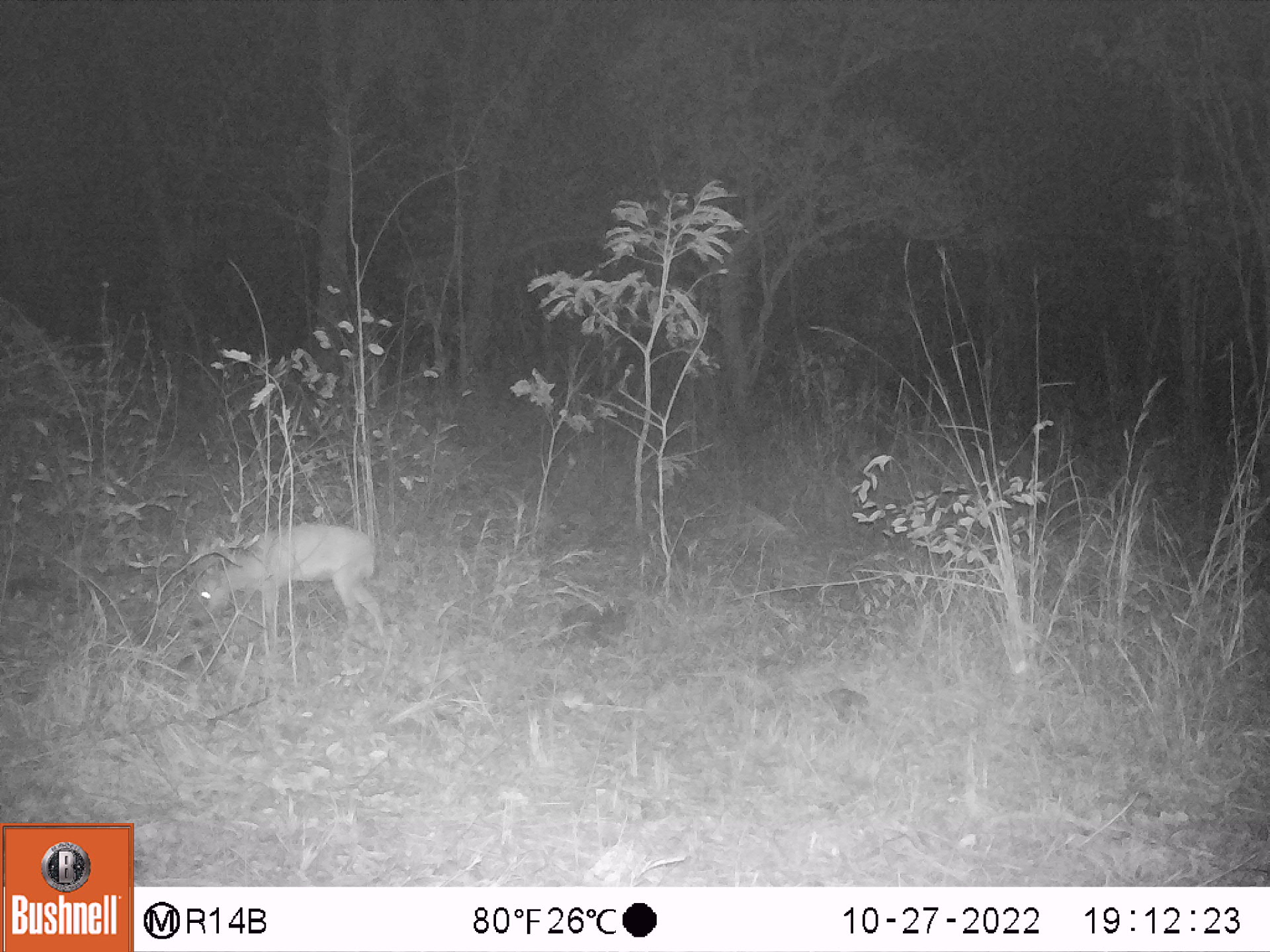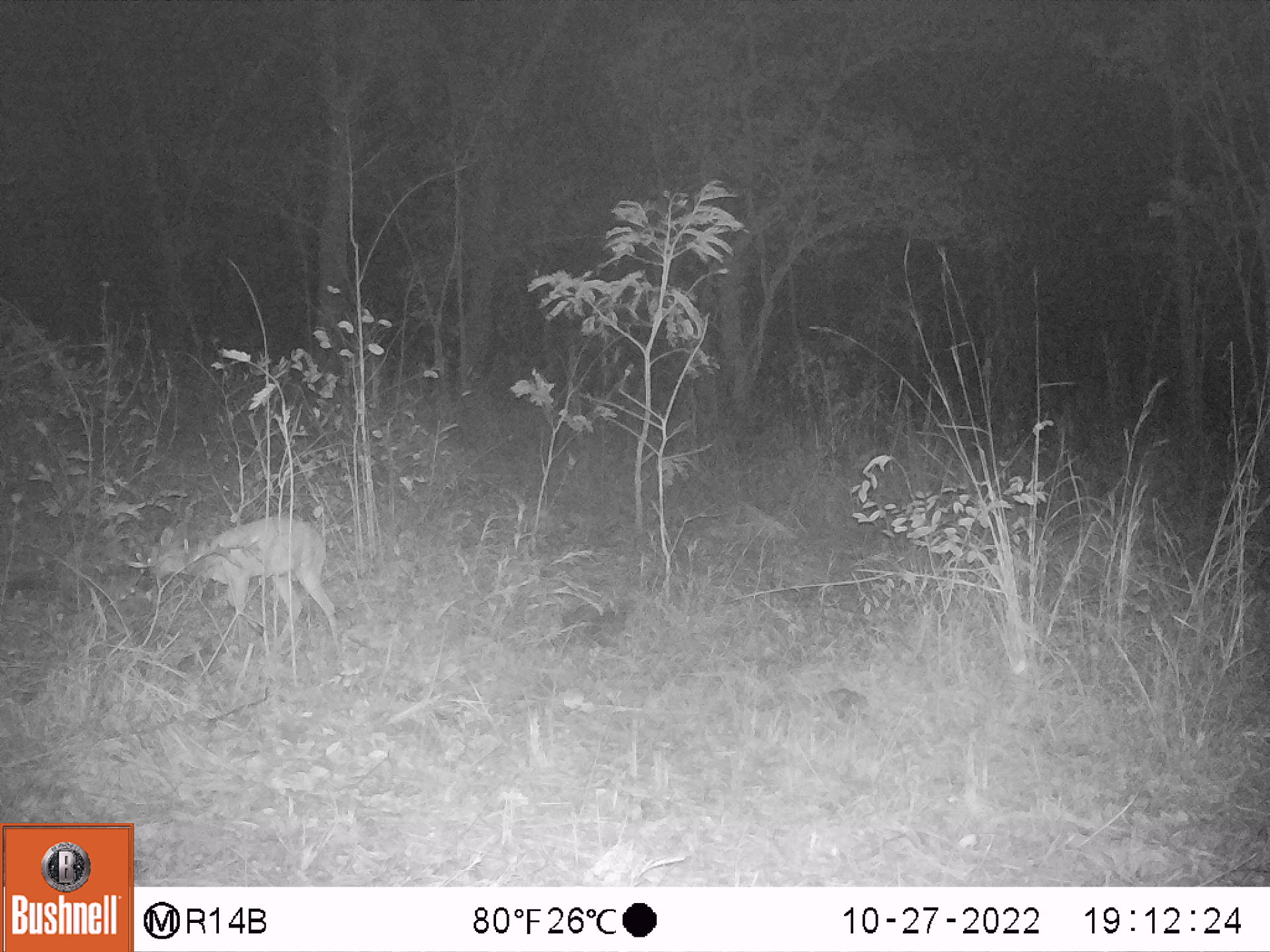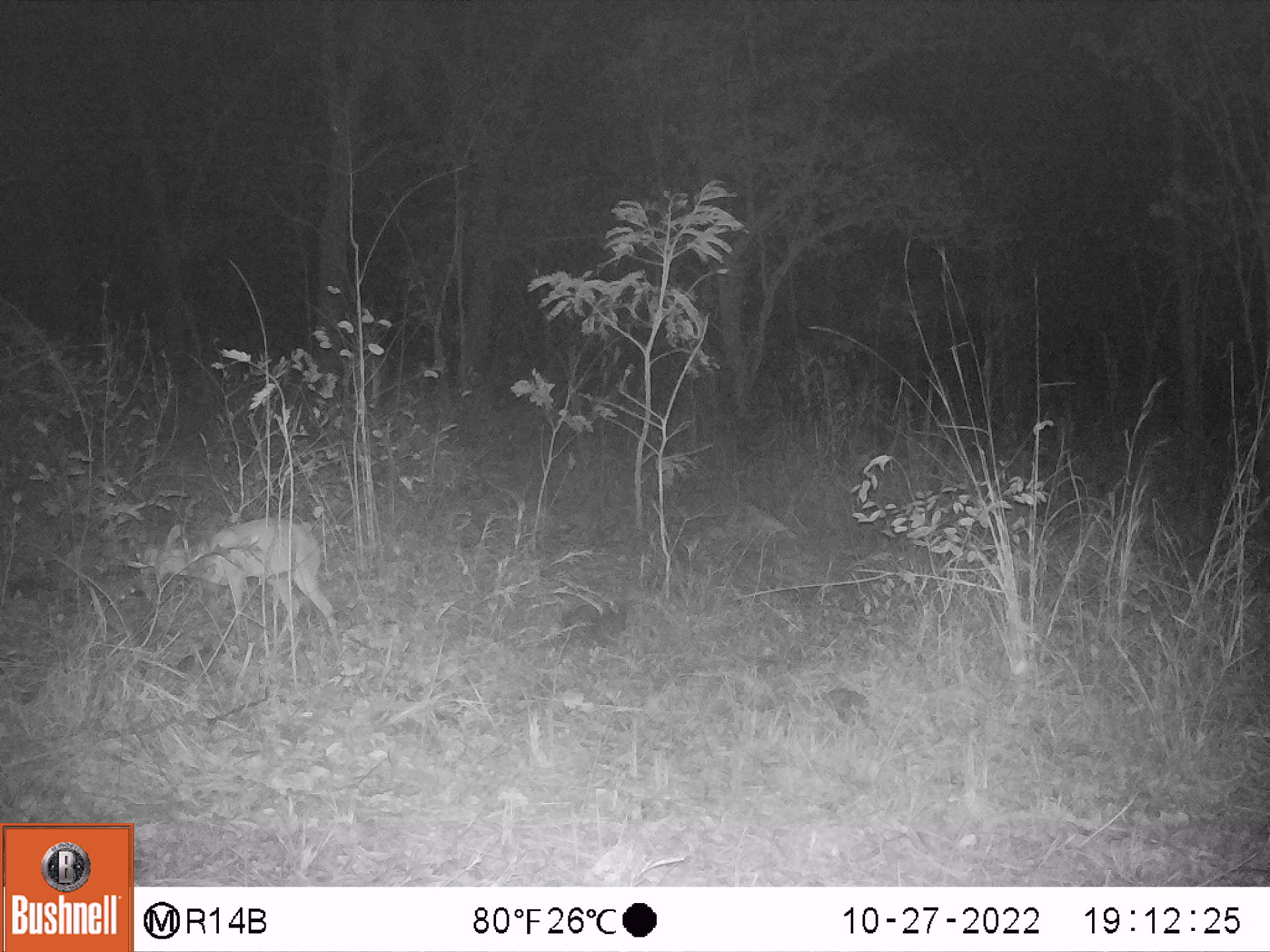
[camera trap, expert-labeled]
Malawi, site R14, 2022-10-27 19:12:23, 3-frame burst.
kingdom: Animalia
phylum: Chordata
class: Mammalia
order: Artiodactyla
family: Bovidae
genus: Sylvicapra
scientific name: Sylvicapra grimmia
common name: common duiker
Common duiker (Sylvicapra grimmia), count 1.